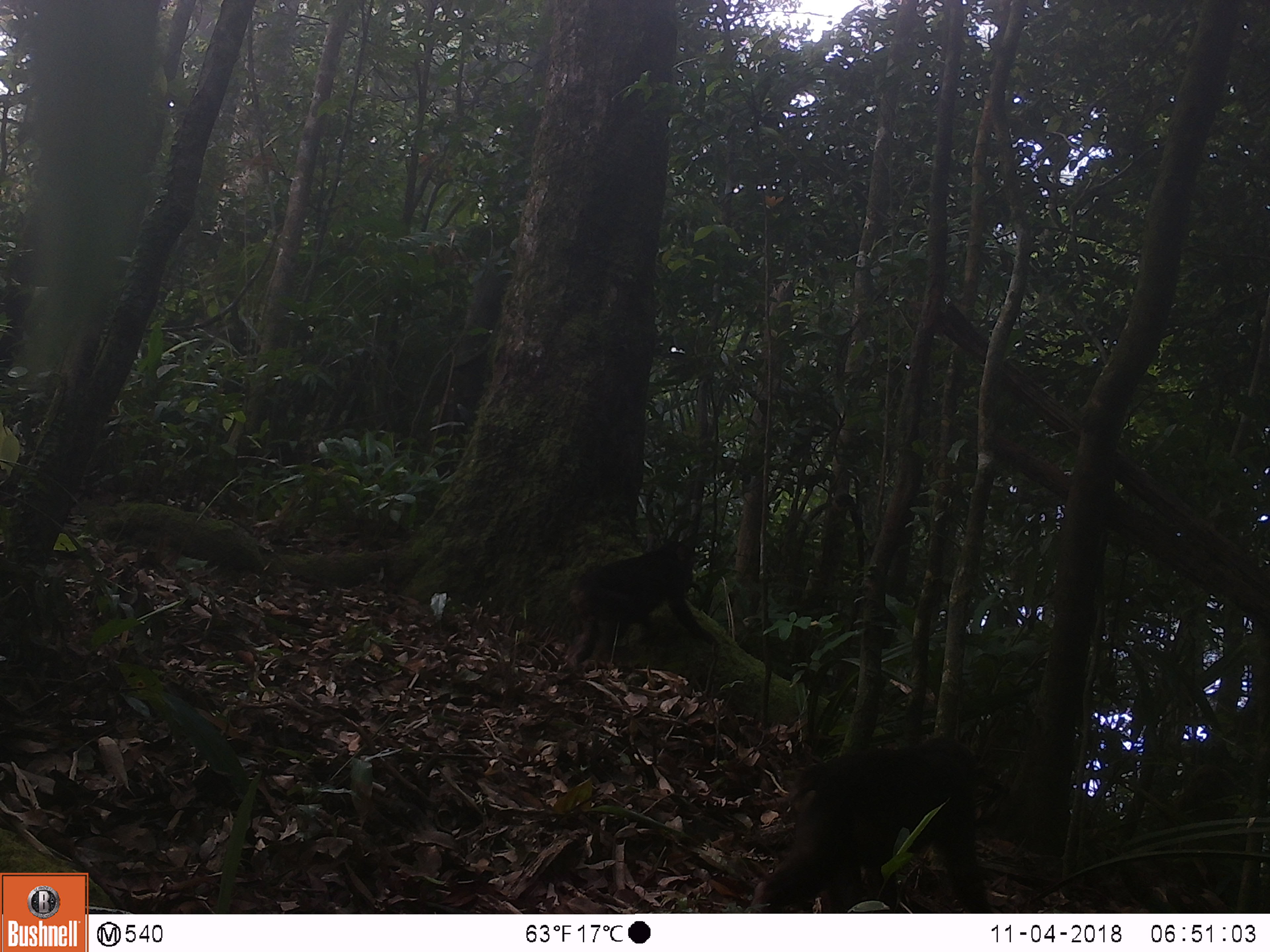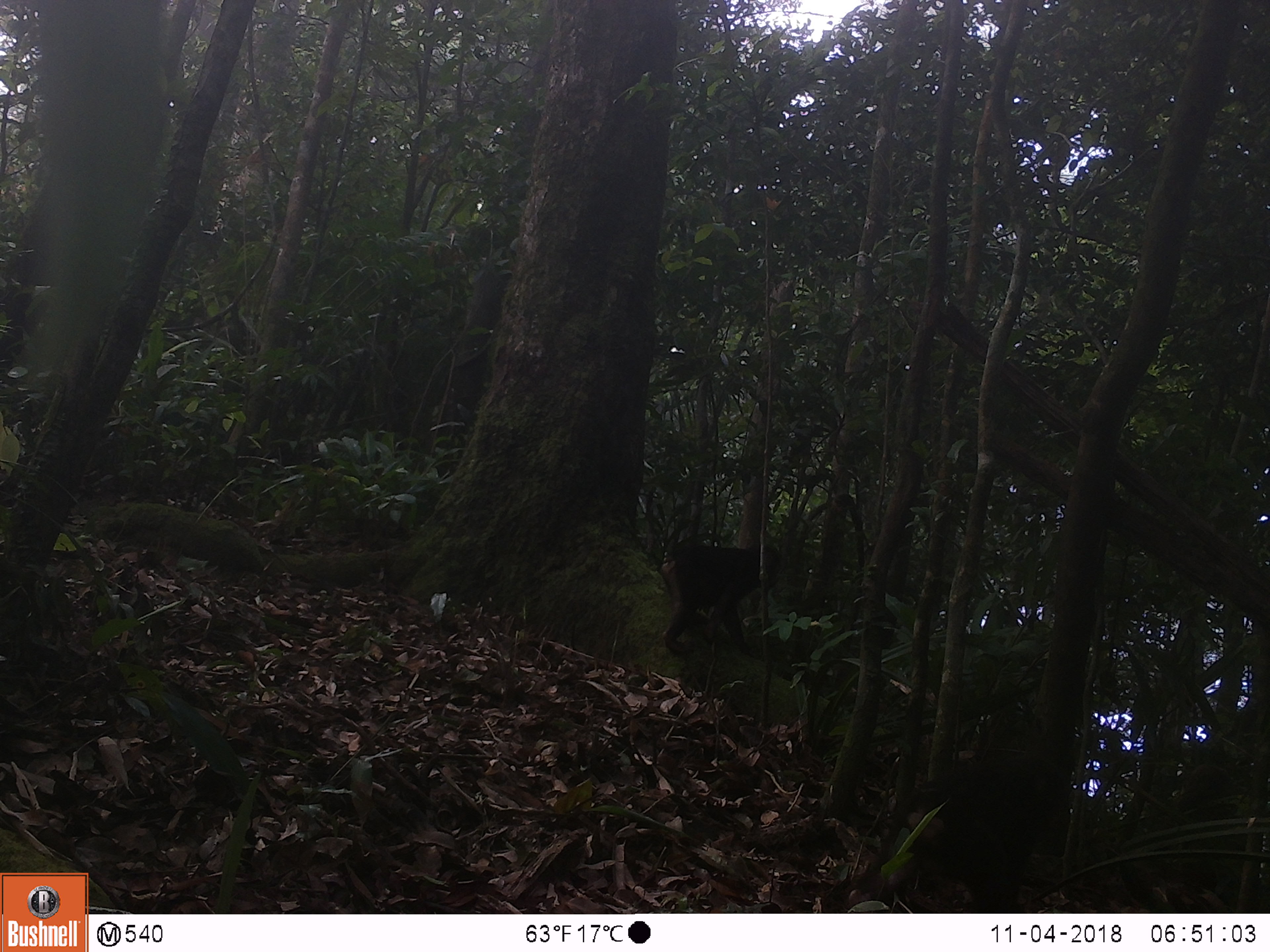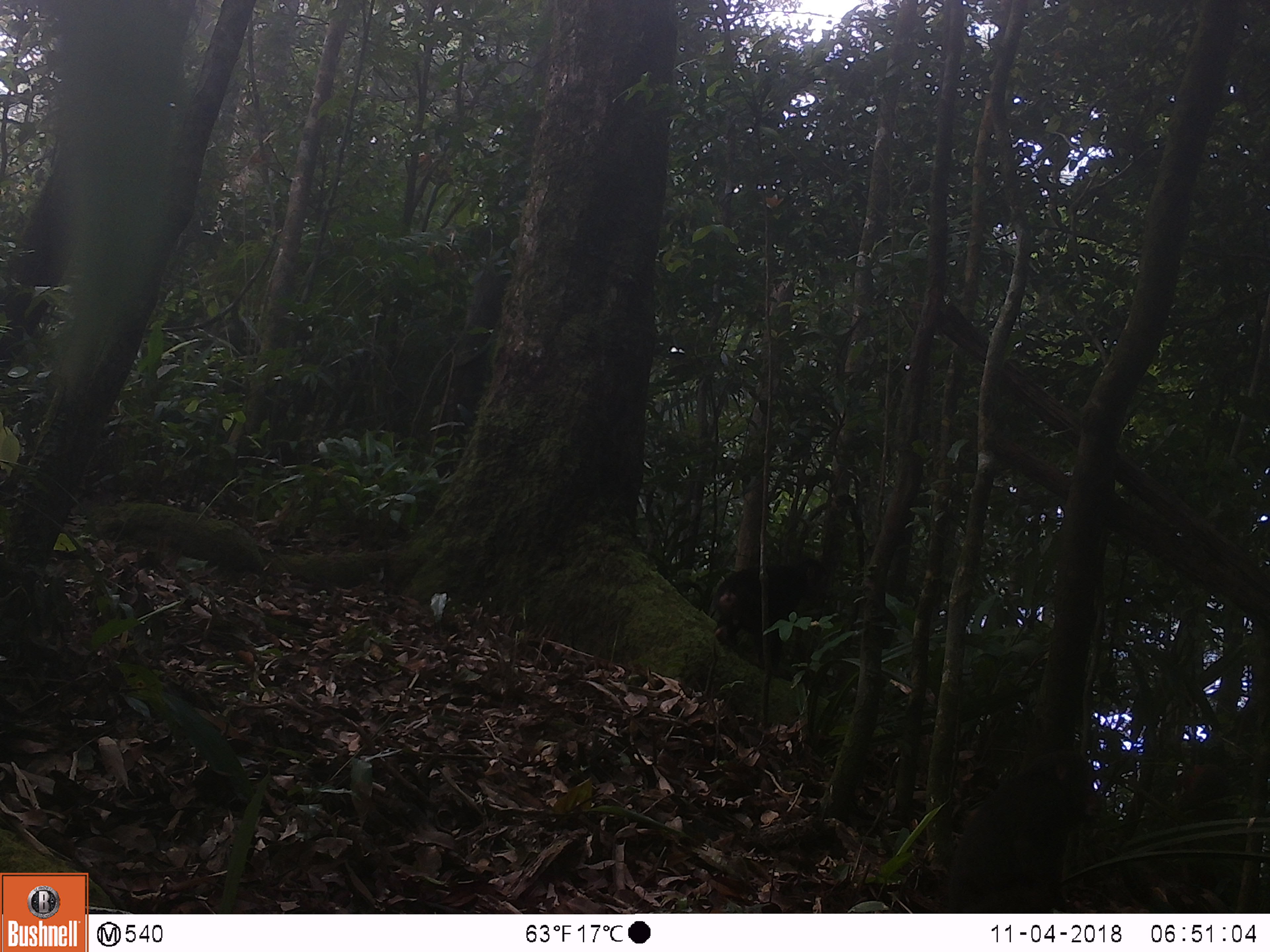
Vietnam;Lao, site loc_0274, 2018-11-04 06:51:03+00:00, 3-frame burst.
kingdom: Animalia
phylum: Chordata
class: Mammalia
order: Primates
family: Cercopithecidae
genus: Macaca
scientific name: Macaca arctoides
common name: stump-tailed macaque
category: stump tailed macaque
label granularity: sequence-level